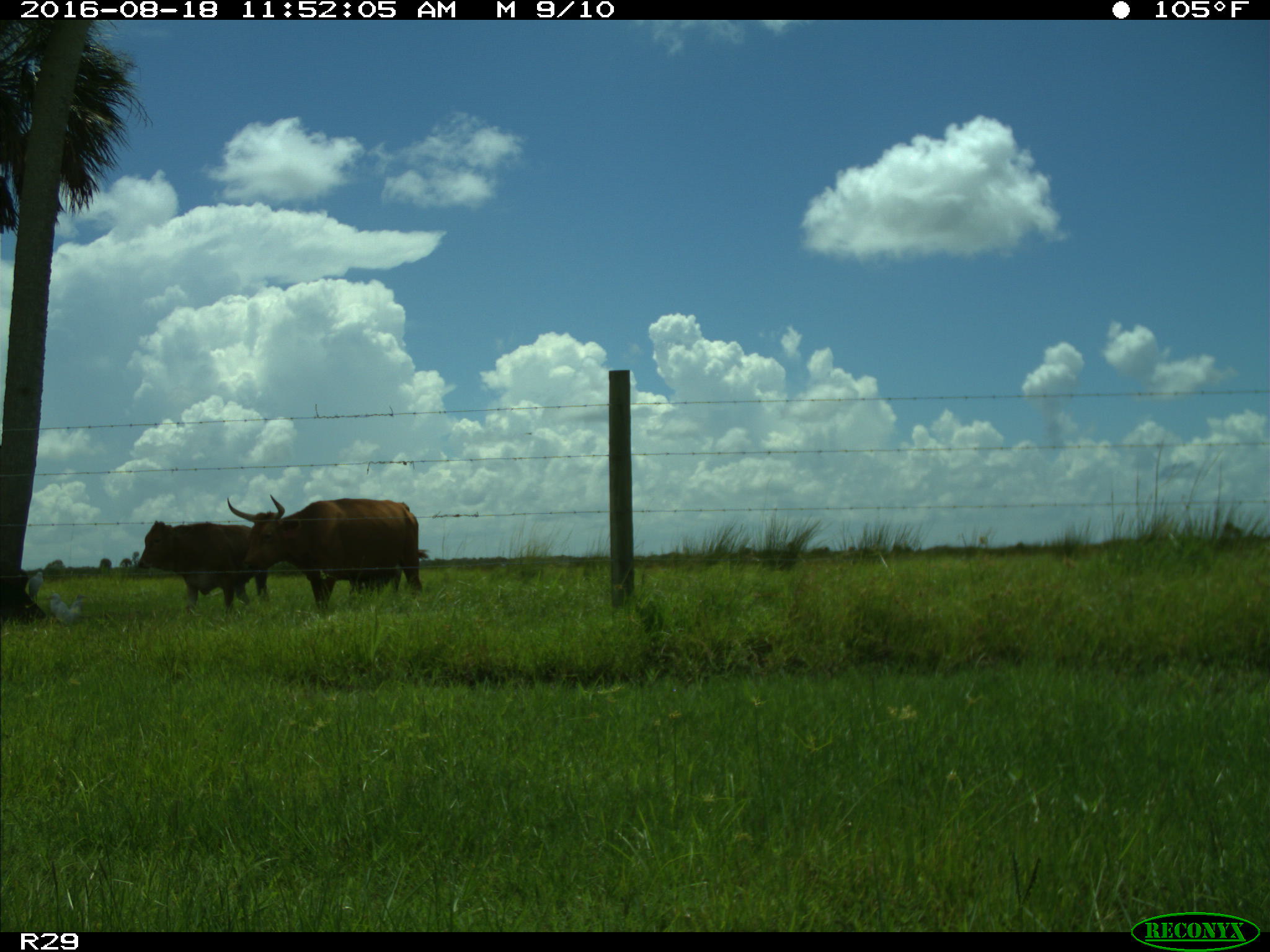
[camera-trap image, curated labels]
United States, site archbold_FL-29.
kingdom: Animalia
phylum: Chordata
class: Mammalia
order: Artiodactyla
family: Bovidae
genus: Bos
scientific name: Bos taurus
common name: domestic cow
Bos taurus (domestic cow).